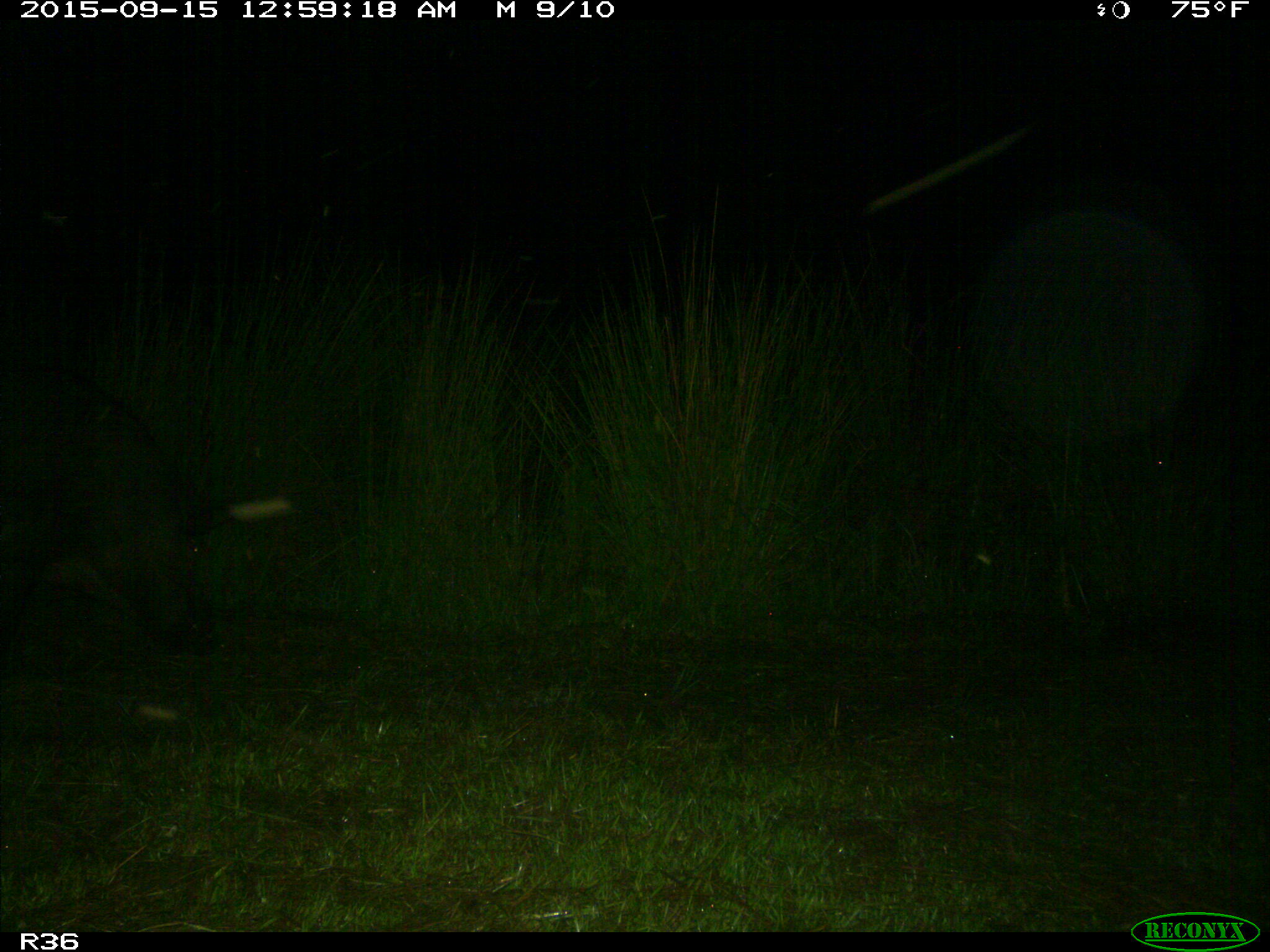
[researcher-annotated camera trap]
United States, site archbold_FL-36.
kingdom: Animalia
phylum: Chordata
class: Mammalia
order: Artiodactyla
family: Suidae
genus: Sus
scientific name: Sus scrofa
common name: wild boar